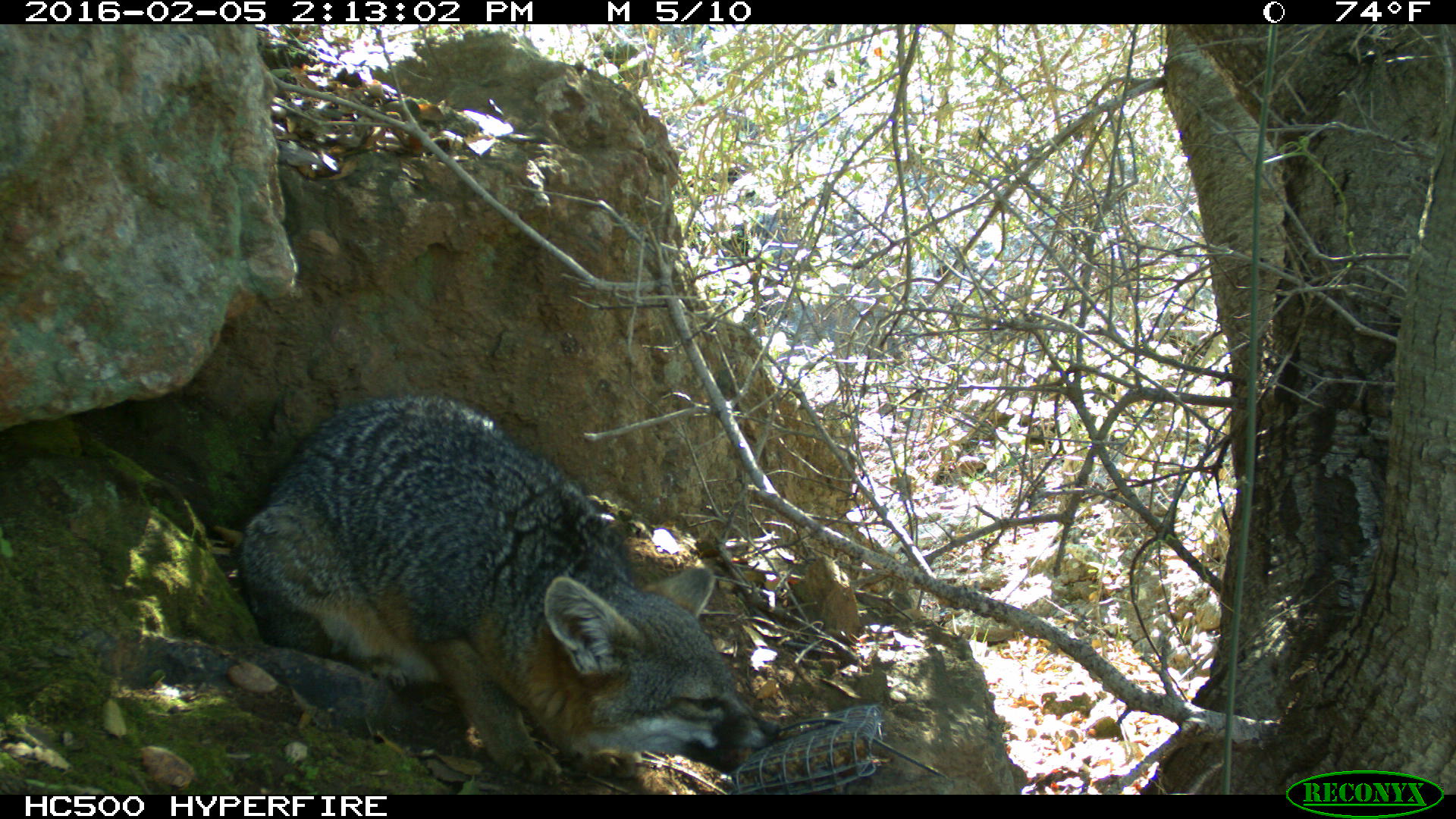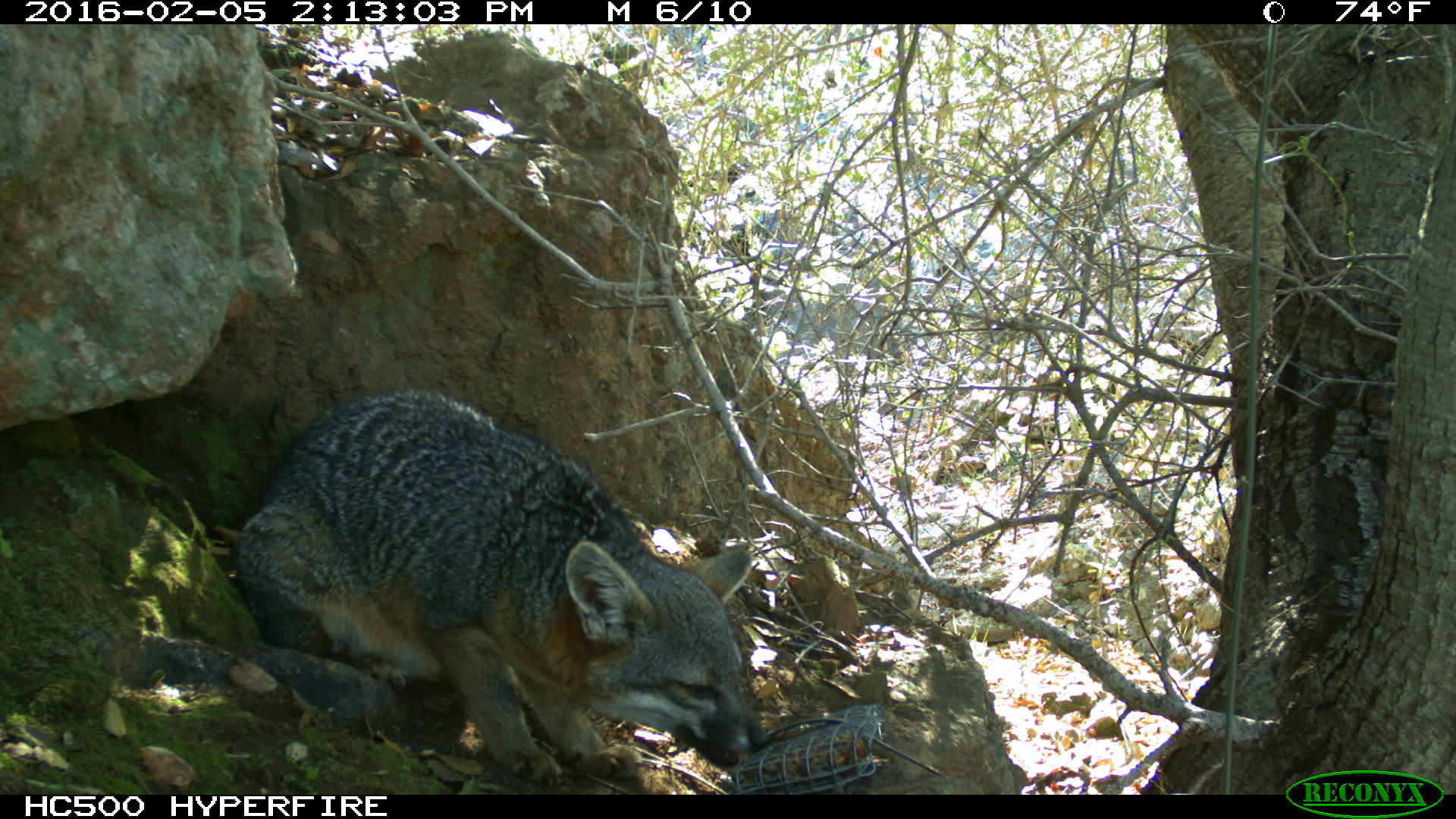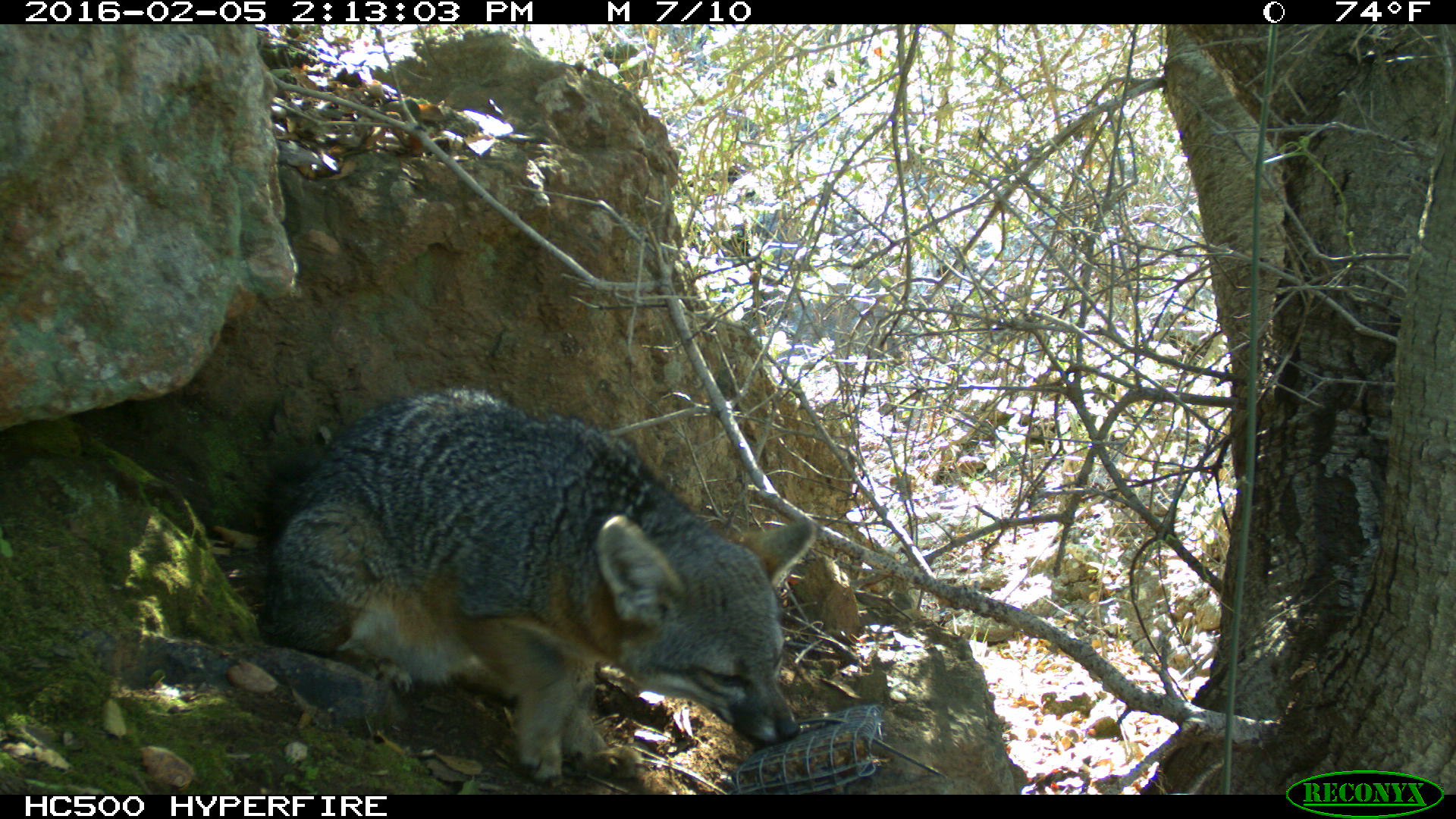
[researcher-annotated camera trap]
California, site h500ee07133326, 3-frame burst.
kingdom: Animalia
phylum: Chordata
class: Mammalia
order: Carnivora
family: Canidae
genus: Urocyon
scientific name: Urocyon littoralis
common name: island fox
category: fox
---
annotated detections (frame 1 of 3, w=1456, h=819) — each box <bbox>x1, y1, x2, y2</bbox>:
fox: <bbox>240, 394, 780, 786</bbox>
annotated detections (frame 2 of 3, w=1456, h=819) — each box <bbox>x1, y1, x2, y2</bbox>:
fox: <bbox>232, 386, 770, 787</bbox>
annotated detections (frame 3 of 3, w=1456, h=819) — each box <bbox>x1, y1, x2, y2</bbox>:
fox: <bbox>255, 389, 816, 783</bbox>